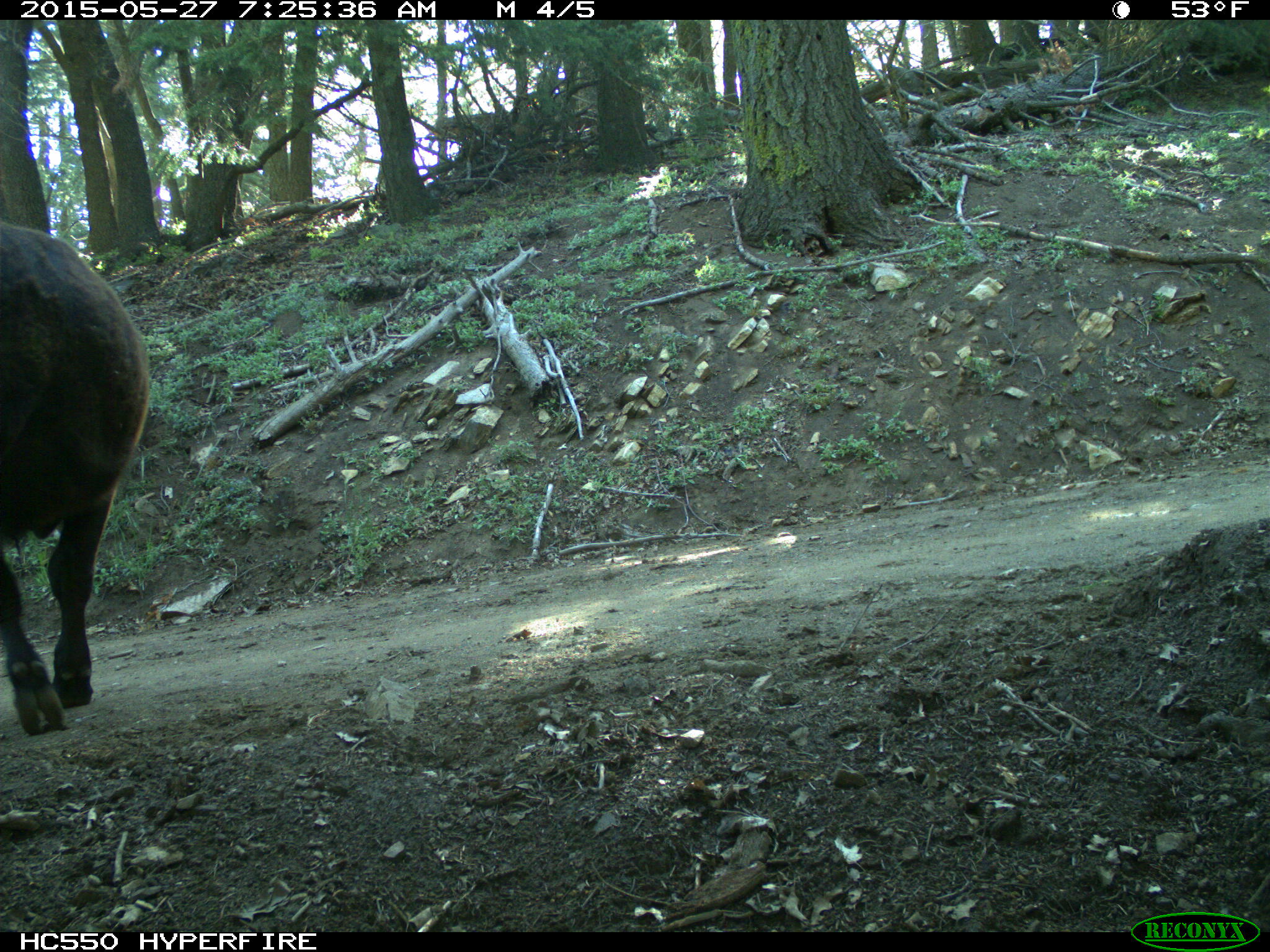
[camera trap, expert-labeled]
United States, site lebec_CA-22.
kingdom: Animalia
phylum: Chordata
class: Mammalia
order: Artiodactyla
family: Bovidae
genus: Bos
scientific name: Bos taurus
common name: domestic cow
Bos taurus (domestic cow).